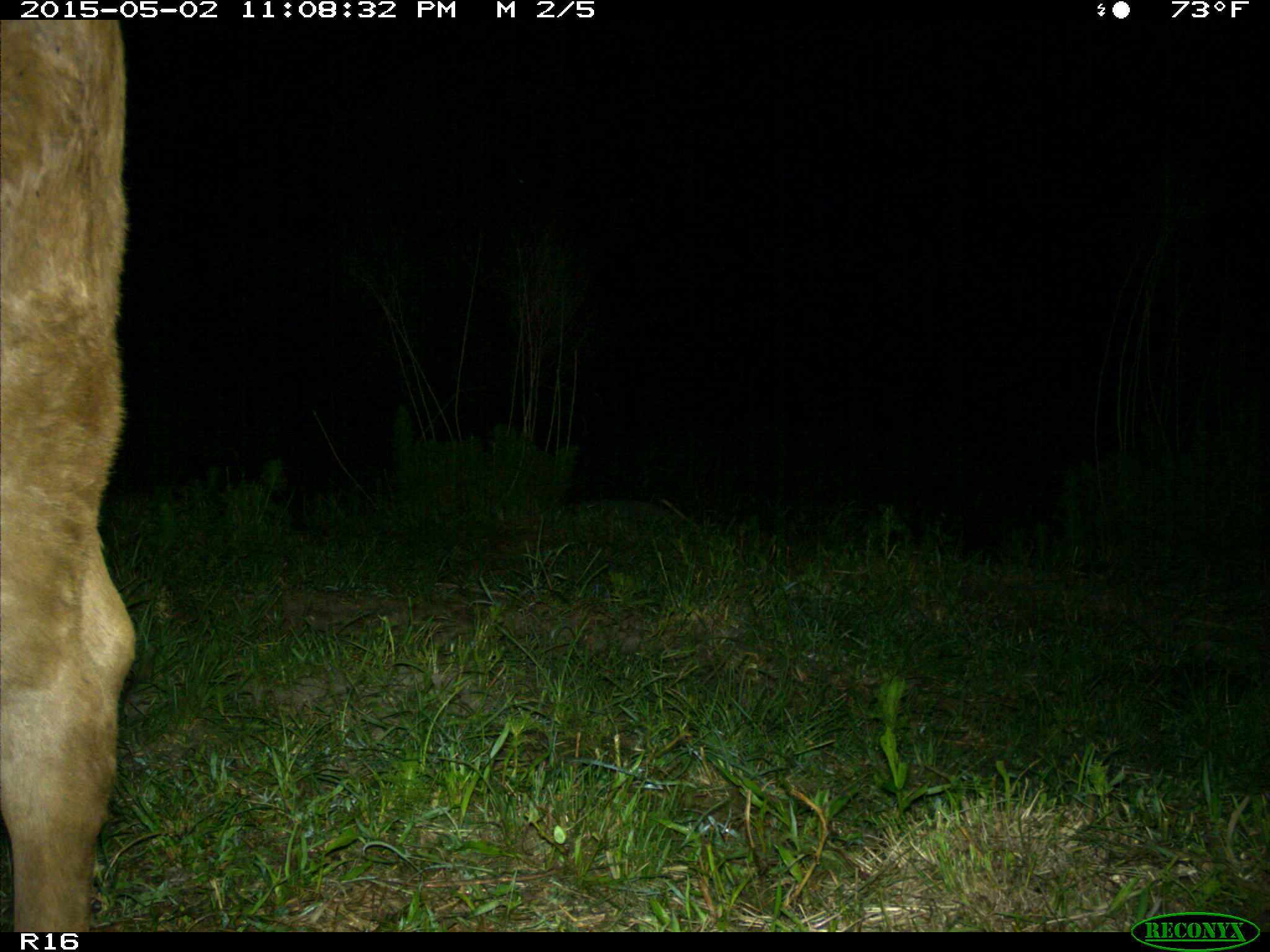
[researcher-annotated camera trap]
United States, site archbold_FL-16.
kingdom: Animalia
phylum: Chordata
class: Mammalia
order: Artiodactyla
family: Bovidae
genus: Bos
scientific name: Bos taurus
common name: domestic cow